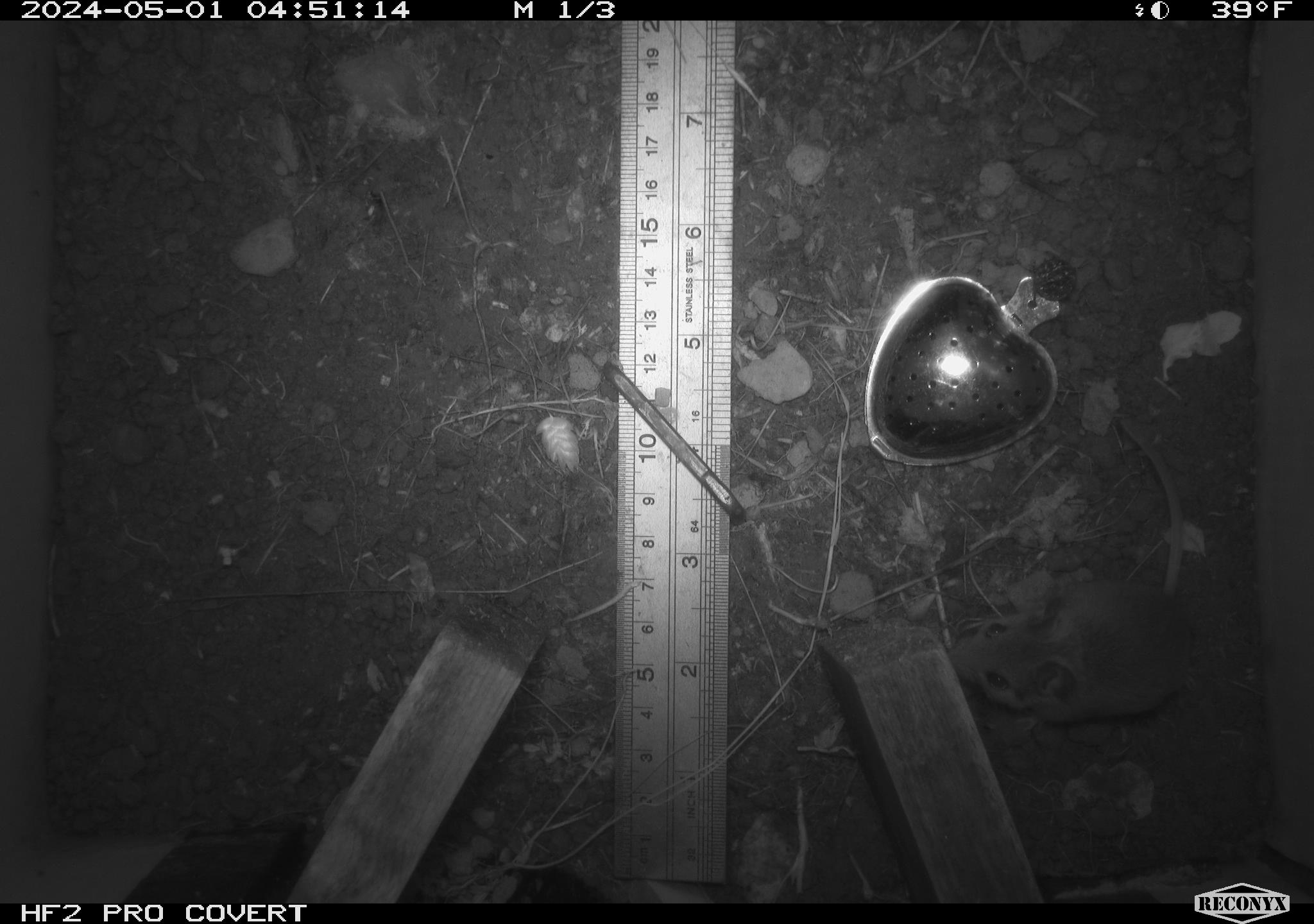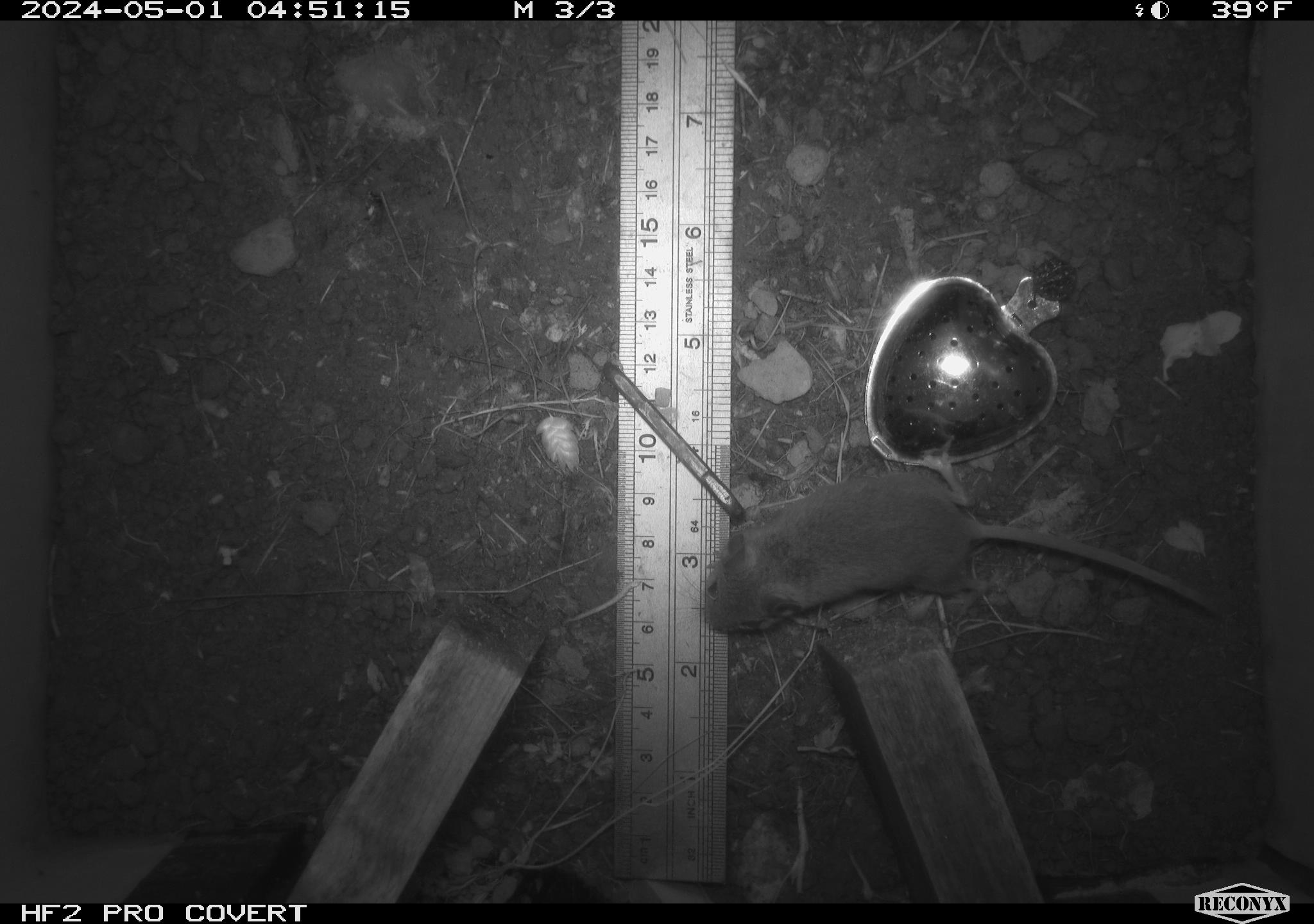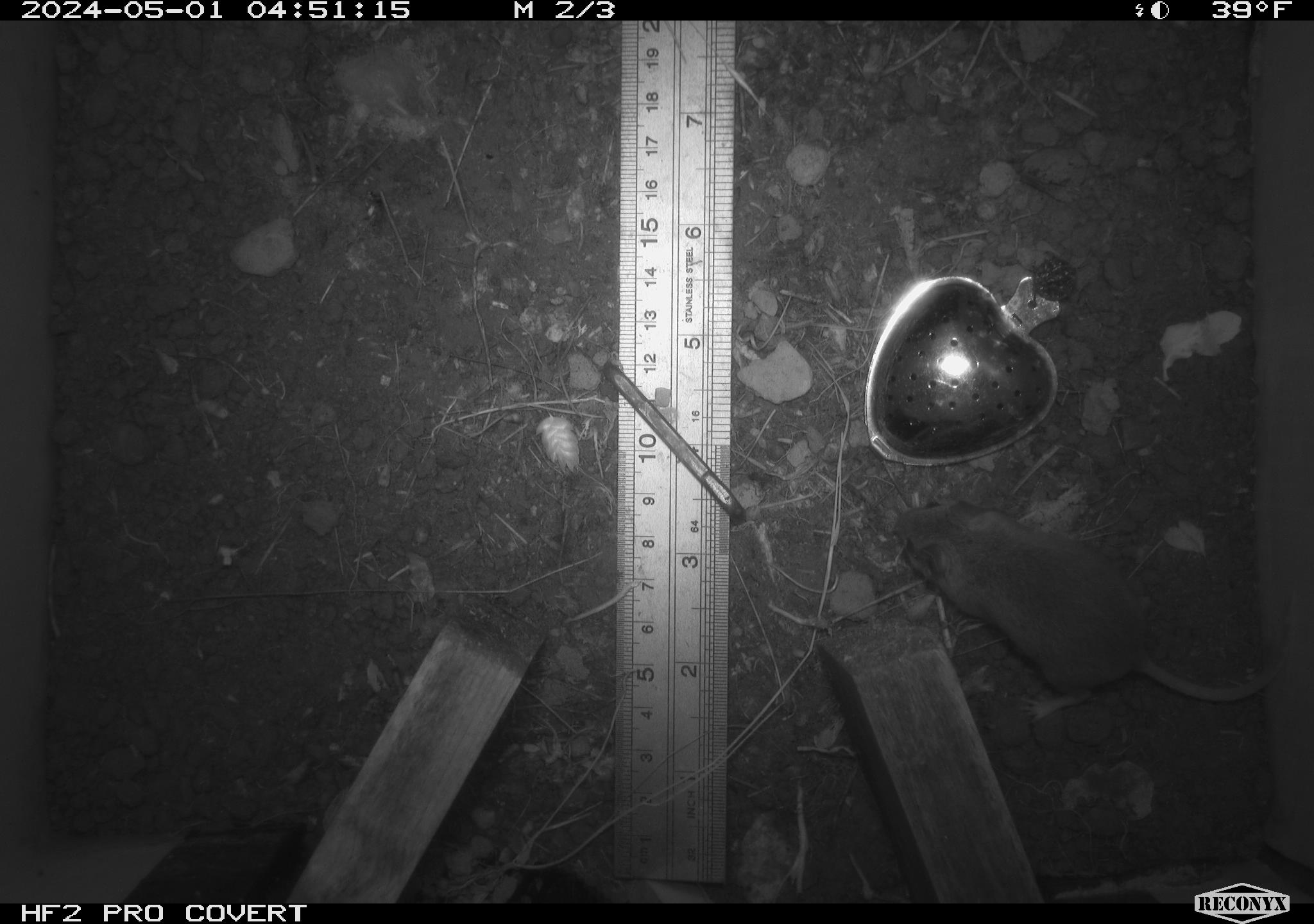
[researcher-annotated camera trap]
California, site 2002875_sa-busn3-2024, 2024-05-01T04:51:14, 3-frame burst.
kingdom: Animalia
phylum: Chordata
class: Mammalia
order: Rodentia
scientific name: Rodentia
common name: mouse species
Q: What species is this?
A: Mouse species (Rodentia).